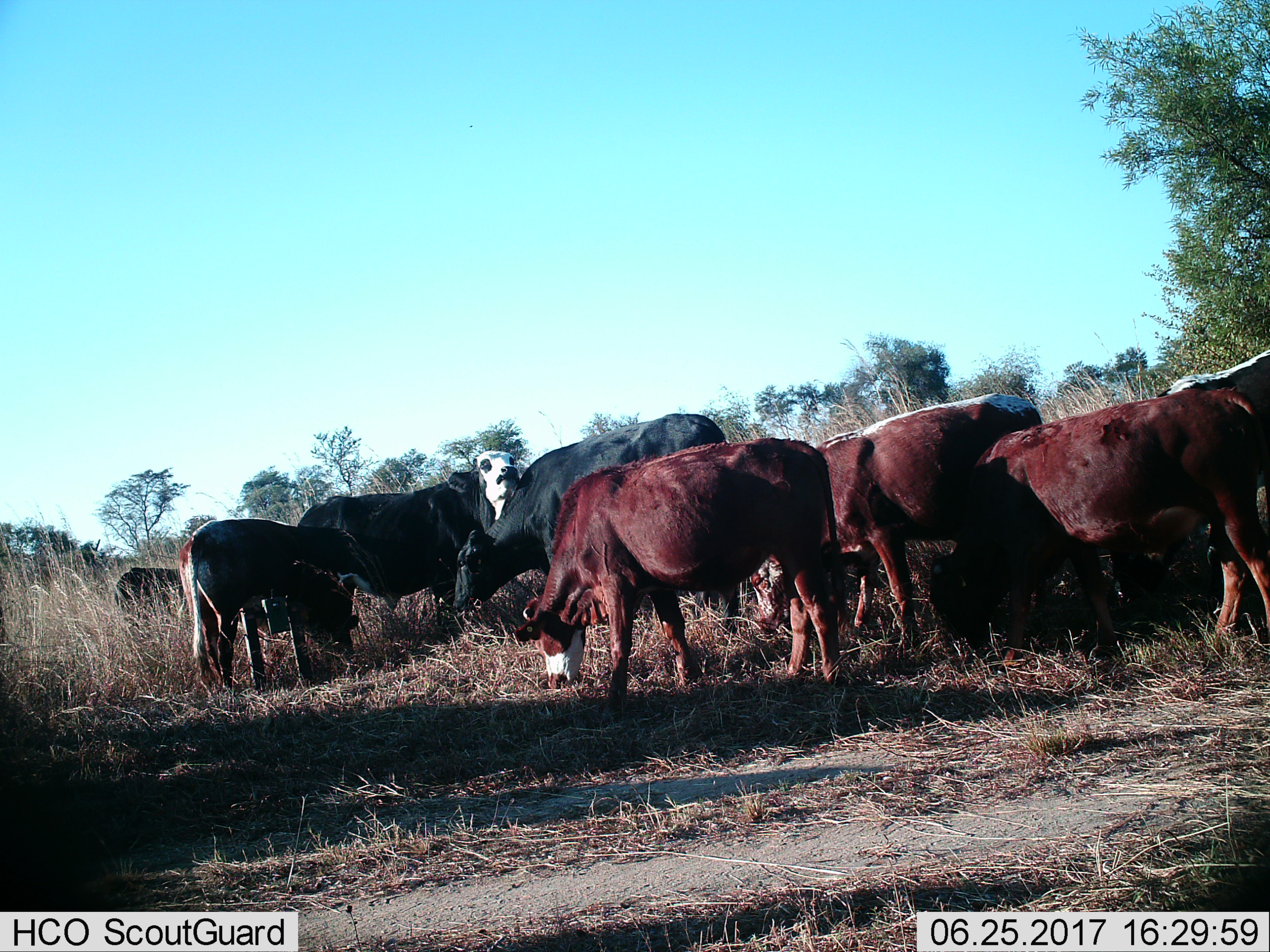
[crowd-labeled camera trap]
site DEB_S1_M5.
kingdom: Animalia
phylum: Chordata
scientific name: Vertebrata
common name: domestic animal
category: domesticanimal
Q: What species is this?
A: Domesticanimal (domestic animal) (Vertebrata).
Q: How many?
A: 9.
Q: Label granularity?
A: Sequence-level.